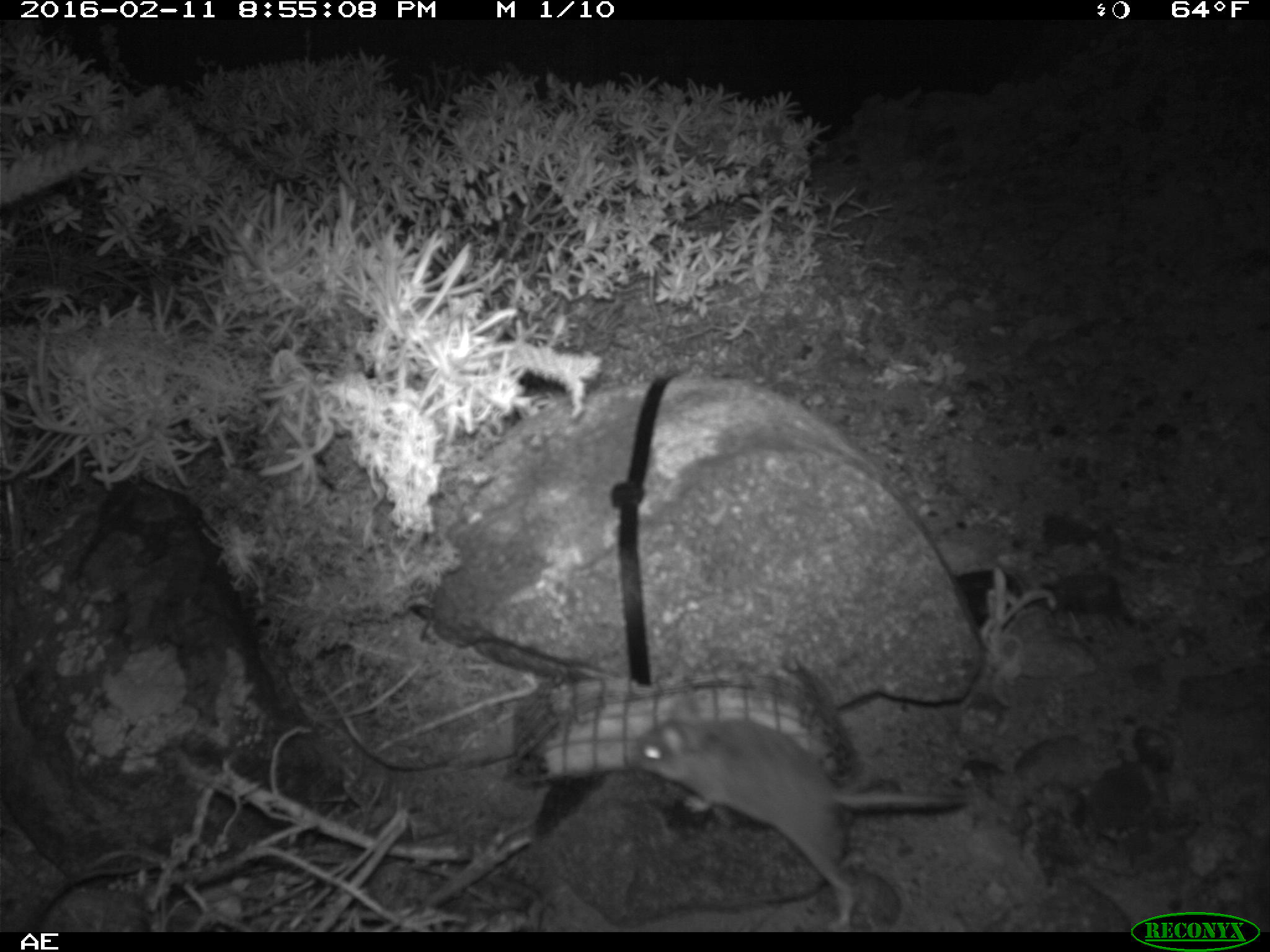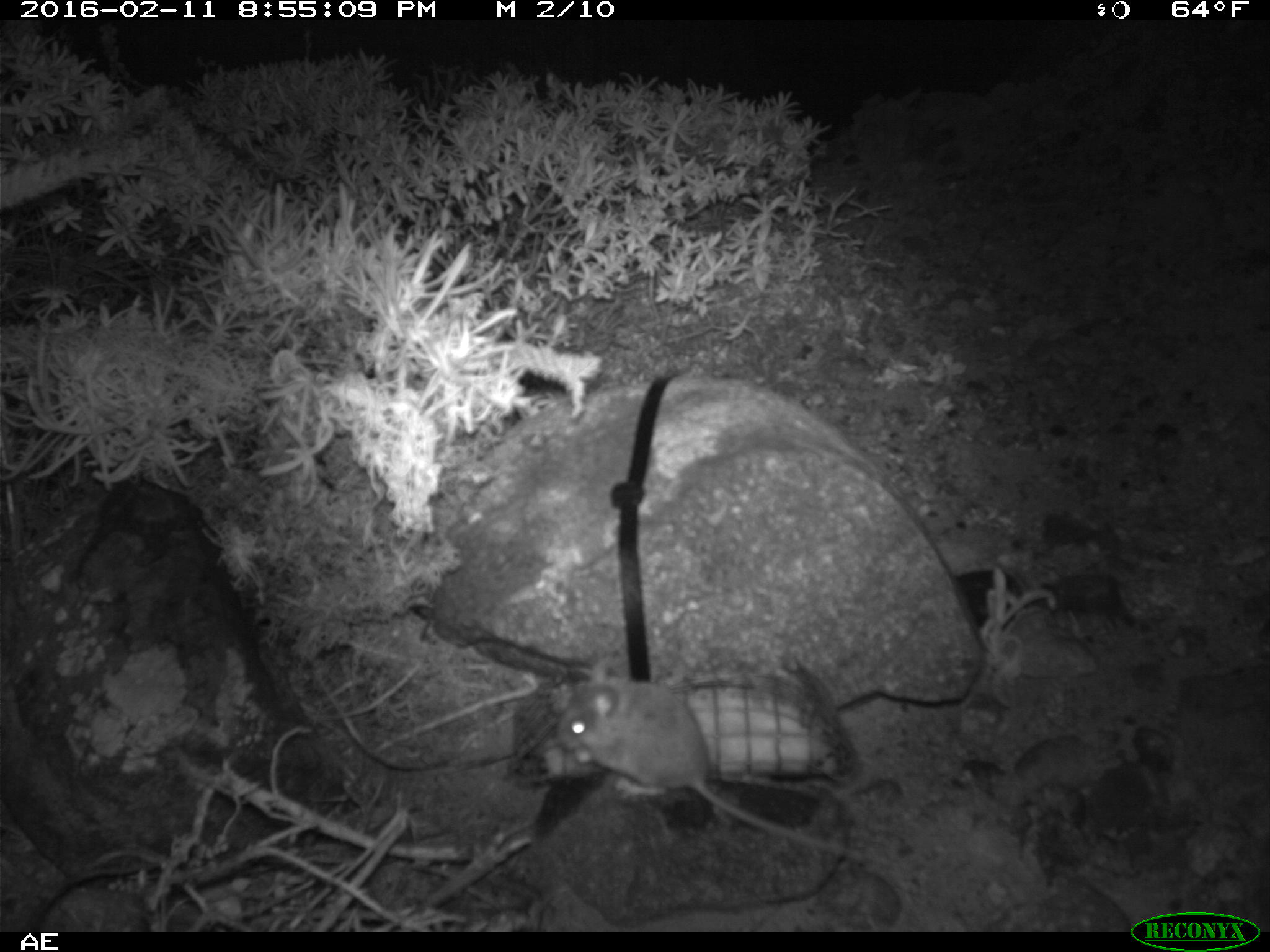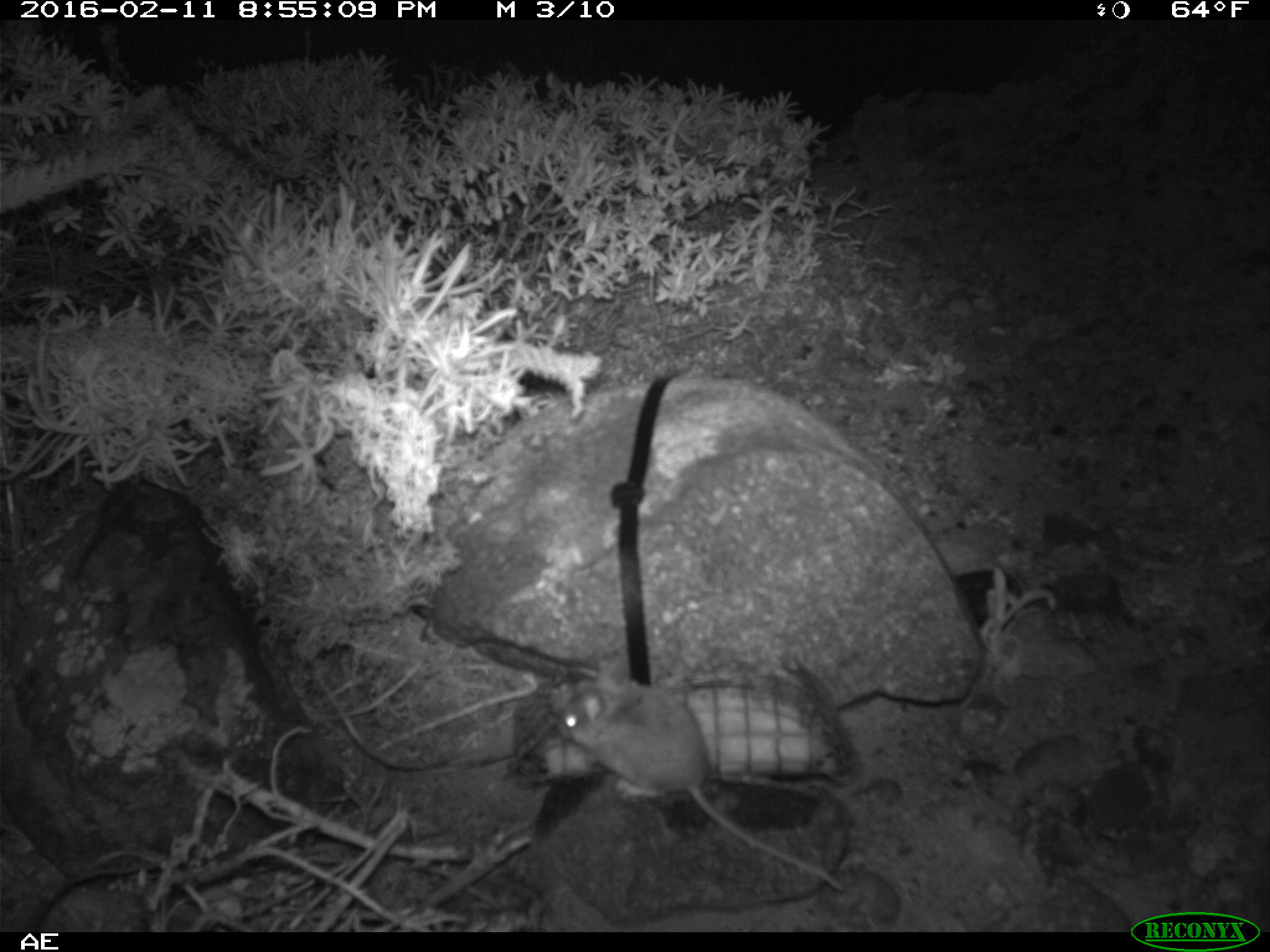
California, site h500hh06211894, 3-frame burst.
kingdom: Animalia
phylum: Chordata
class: Mammalia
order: Rodentia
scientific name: Rodentia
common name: rodent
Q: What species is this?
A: Rodent (Rodentia).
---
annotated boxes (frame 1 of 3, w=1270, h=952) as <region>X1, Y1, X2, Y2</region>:
rodent: <region>635, 690, 967, 932</region>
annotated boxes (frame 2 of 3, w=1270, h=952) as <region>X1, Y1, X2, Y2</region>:
rodent: <region>557, 659, 884, 864</region>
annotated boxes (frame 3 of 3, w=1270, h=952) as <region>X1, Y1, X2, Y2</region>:
rodent: <region>552, 657, 844, 890</region>